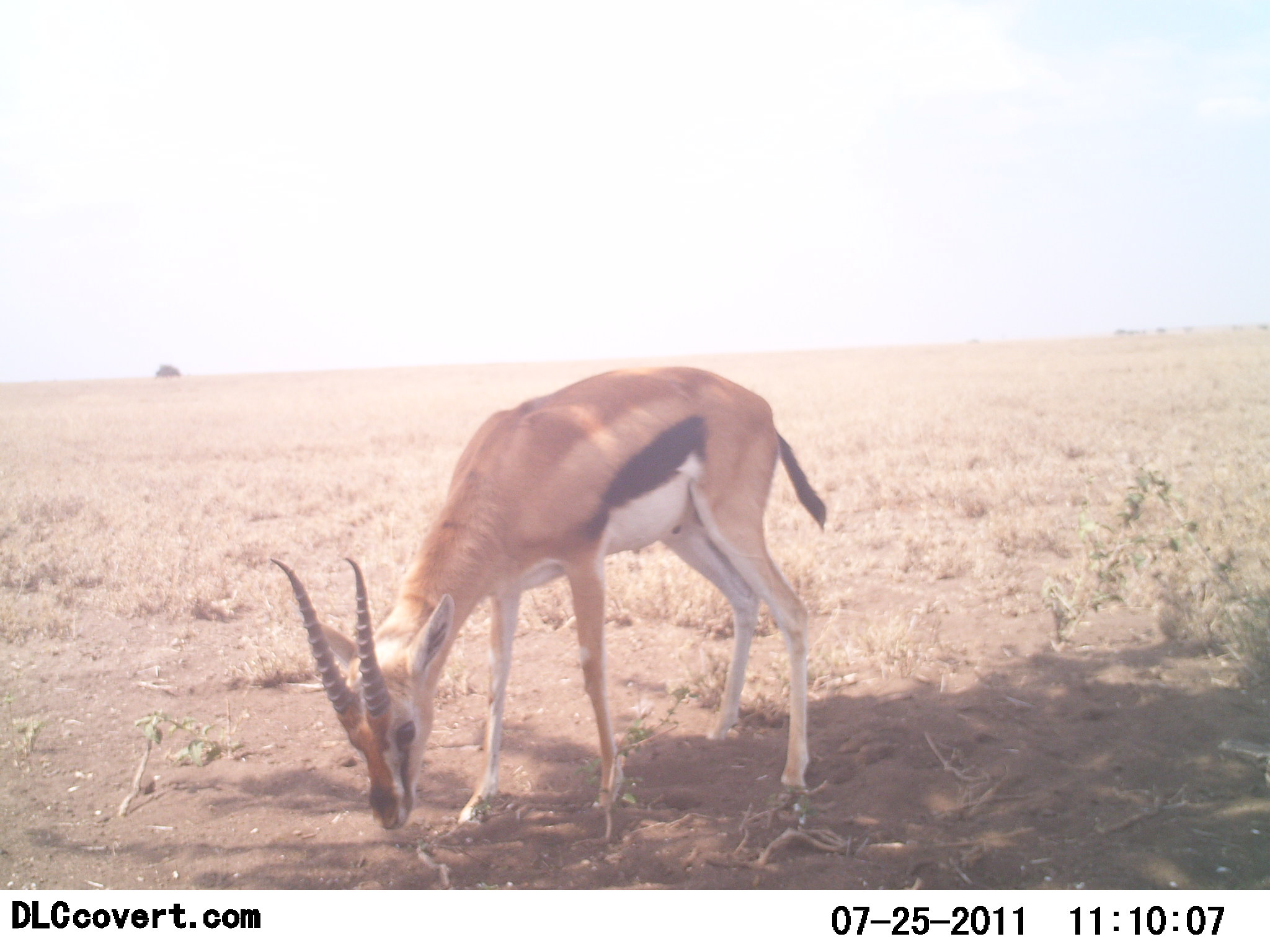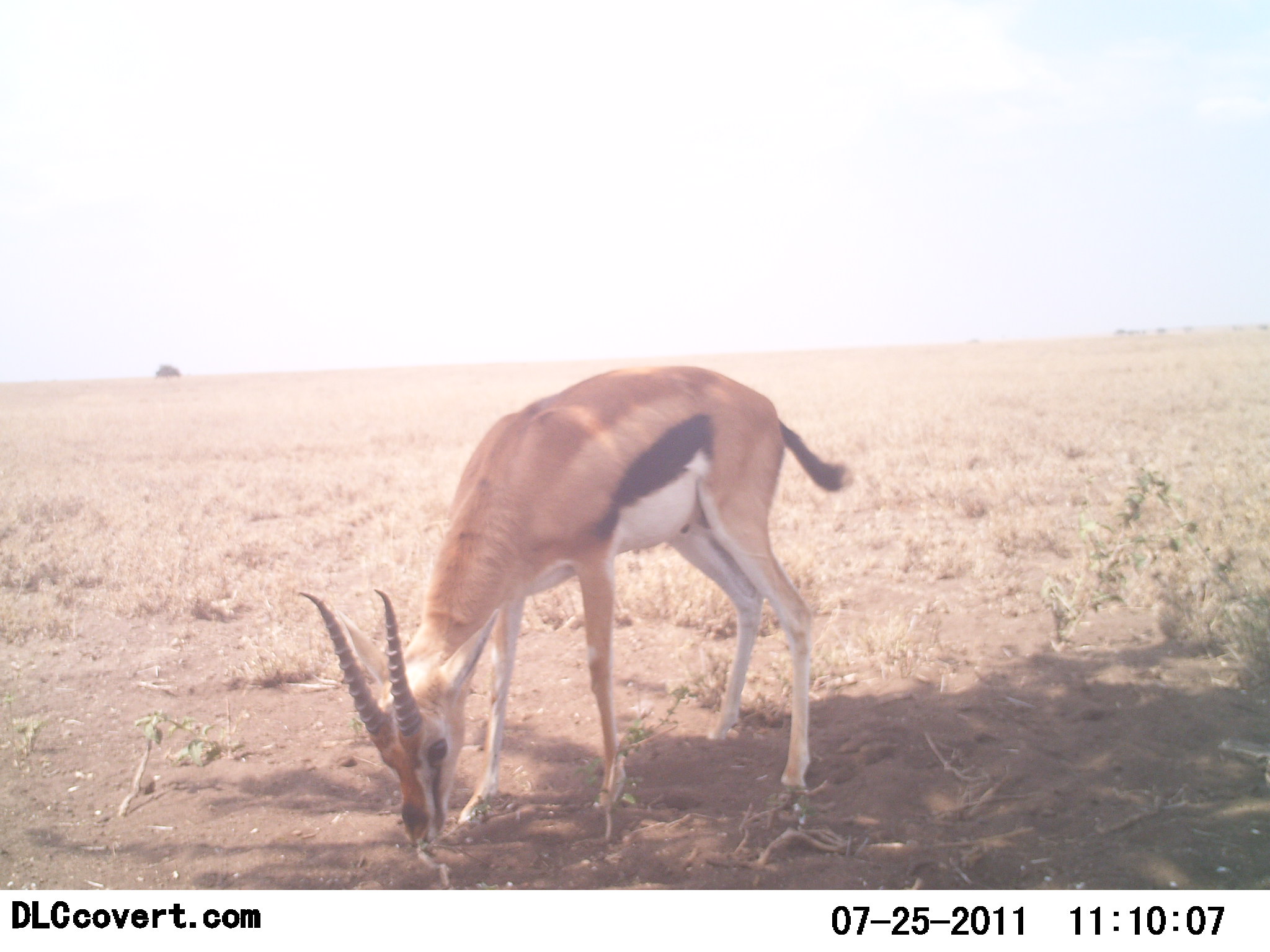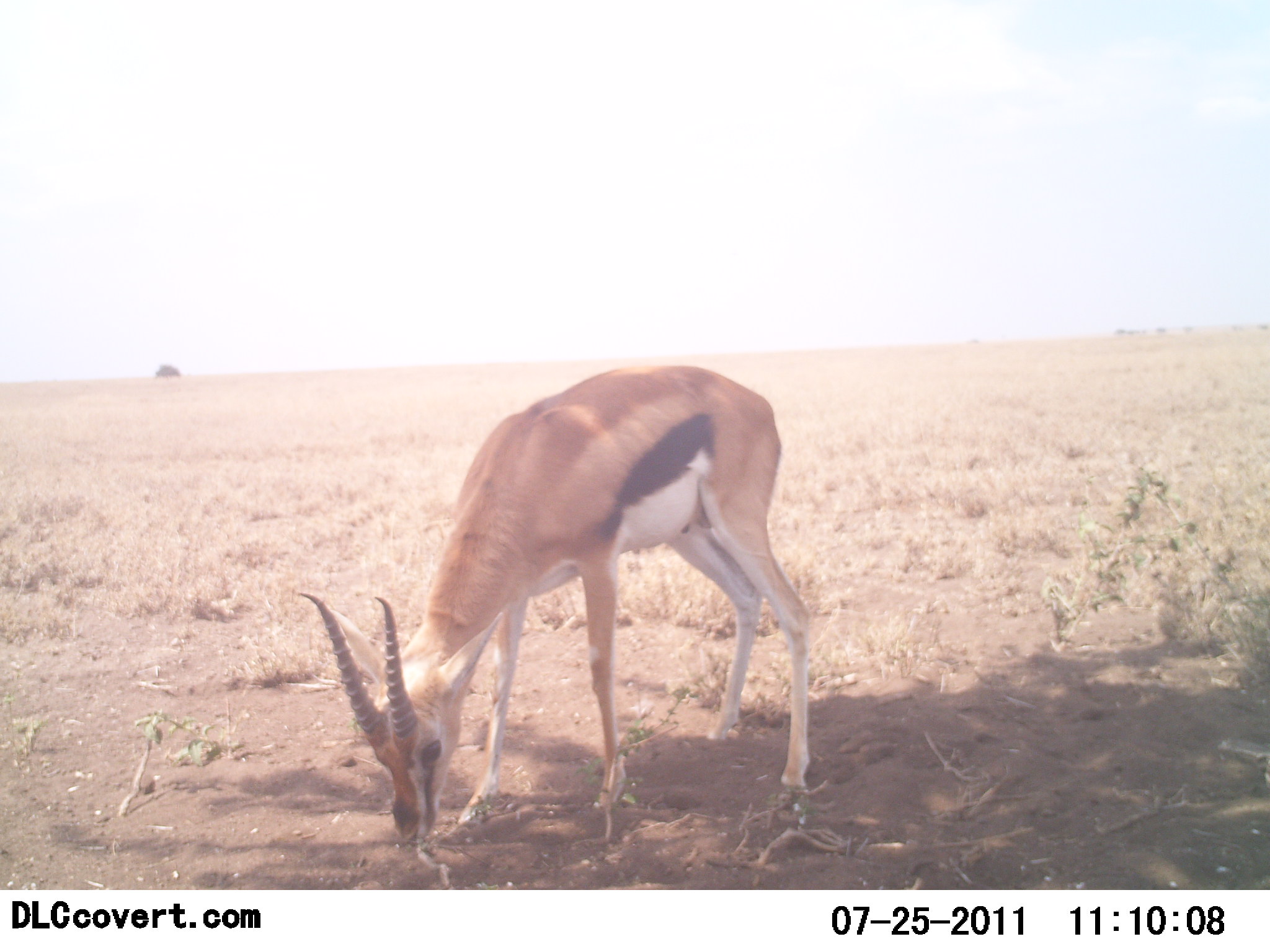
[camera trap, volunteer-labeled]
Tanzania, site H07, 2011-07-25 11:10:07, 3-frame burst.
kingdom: Animalia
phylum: Chordata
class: Mammalia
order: Artiodactyla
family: Bovidae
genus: Eudorcas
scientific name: Eudorcas thomsonii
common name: thomson's gazelle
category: gazellethomsons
Gazellethomsons (thomson's gazelle) (Eudorcas thomsonii), count 1. Behavior (volunteer vote fractions): standing 25%, resting 0%, moving 0%, interacting 0%. Young present (vote fraction): 0%. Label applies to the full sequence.